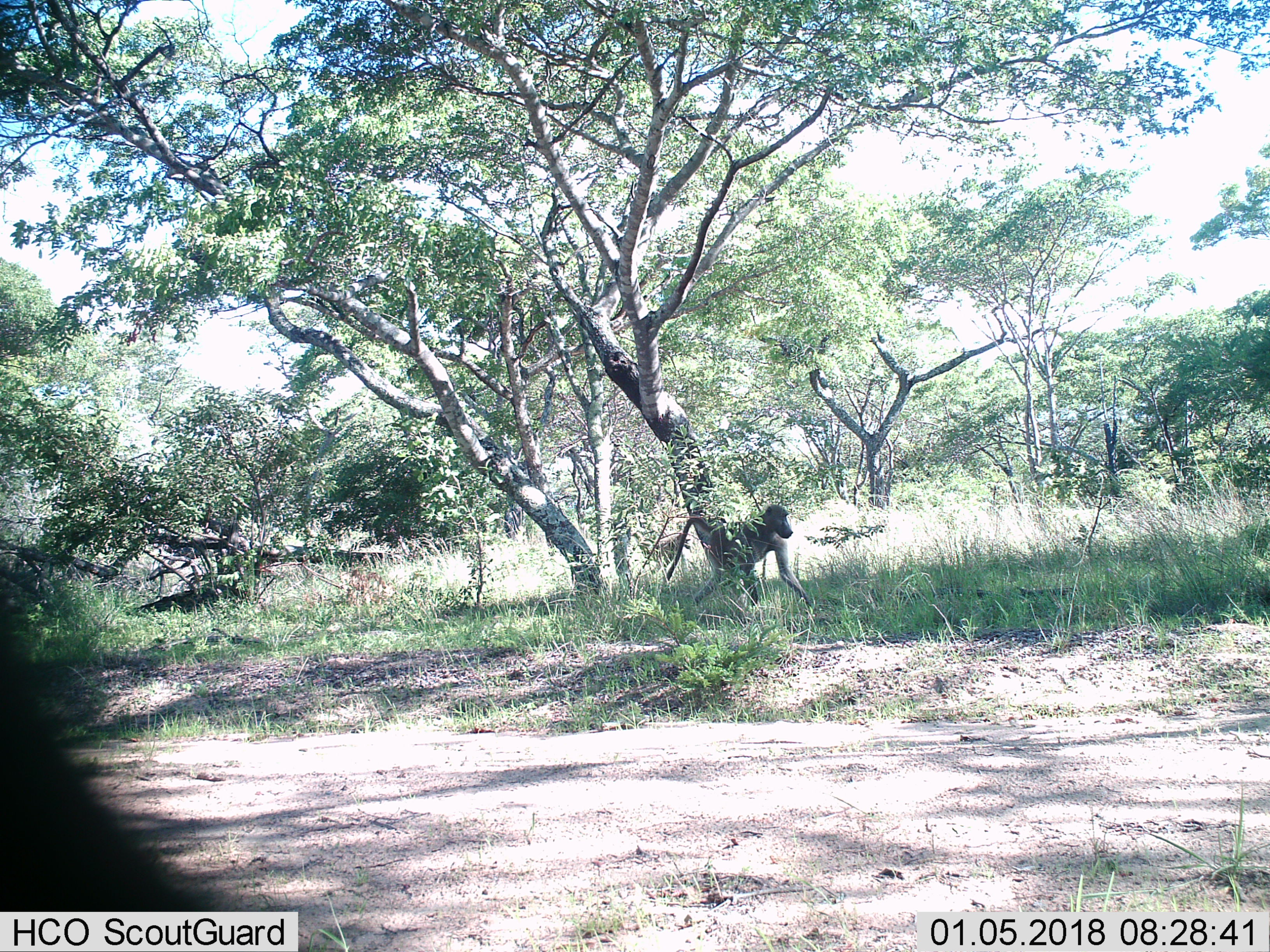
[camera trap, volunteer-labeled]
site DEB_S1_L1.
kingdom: Animalia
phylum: Chordata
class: Mammalia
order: Primates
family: Cercopithecidae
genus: Papio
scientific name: Papio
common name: baboon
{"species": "baboon (Papio)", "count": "1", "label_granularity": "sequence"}